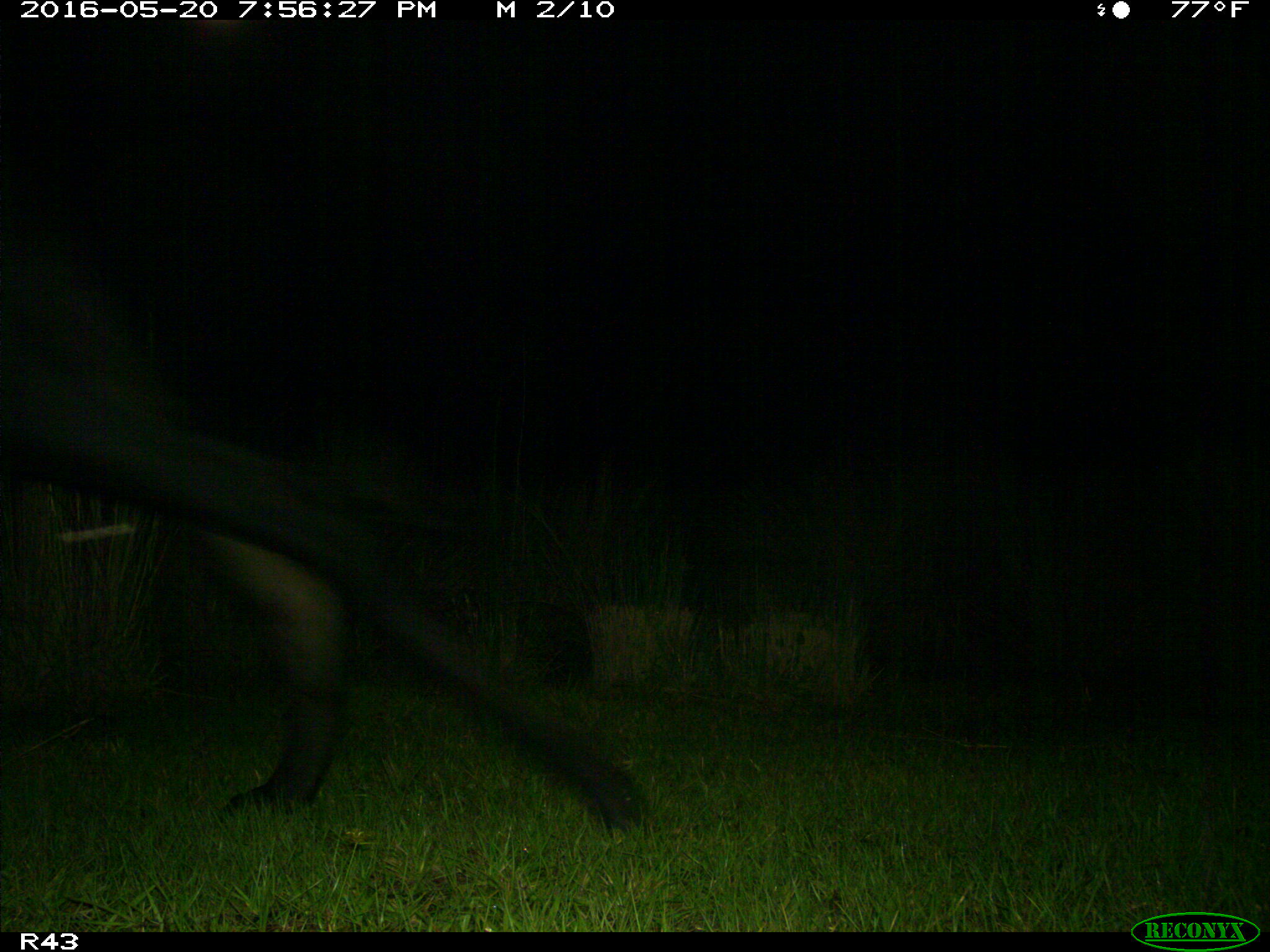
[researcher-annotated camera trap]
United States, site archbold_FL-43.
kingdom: Animalia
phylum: Chordata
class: Mammalia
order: Artiodactyla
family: Bovidae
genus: Bos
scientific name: Bos taurus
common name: domestic cow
Bos taurus (domestic cow).